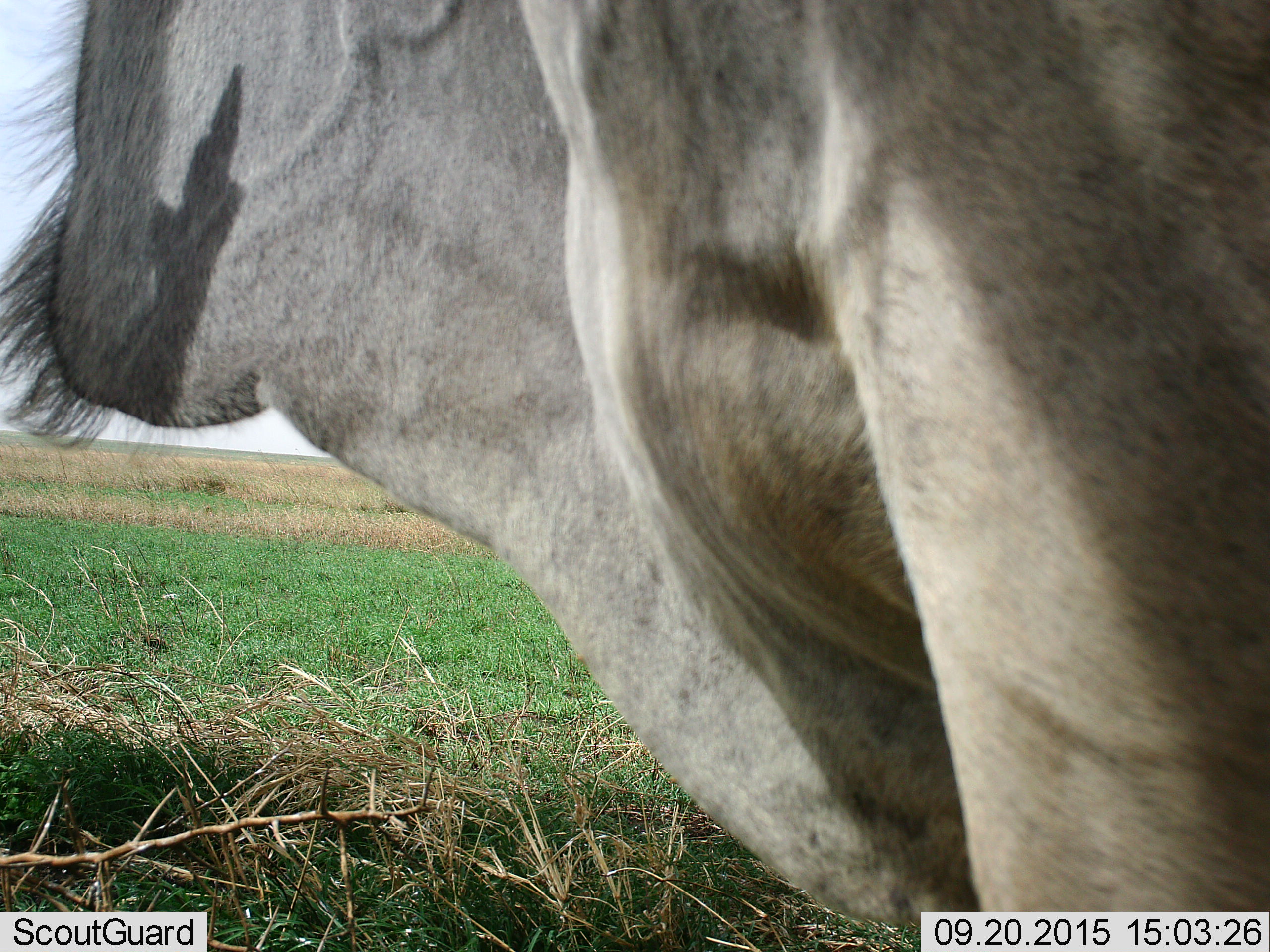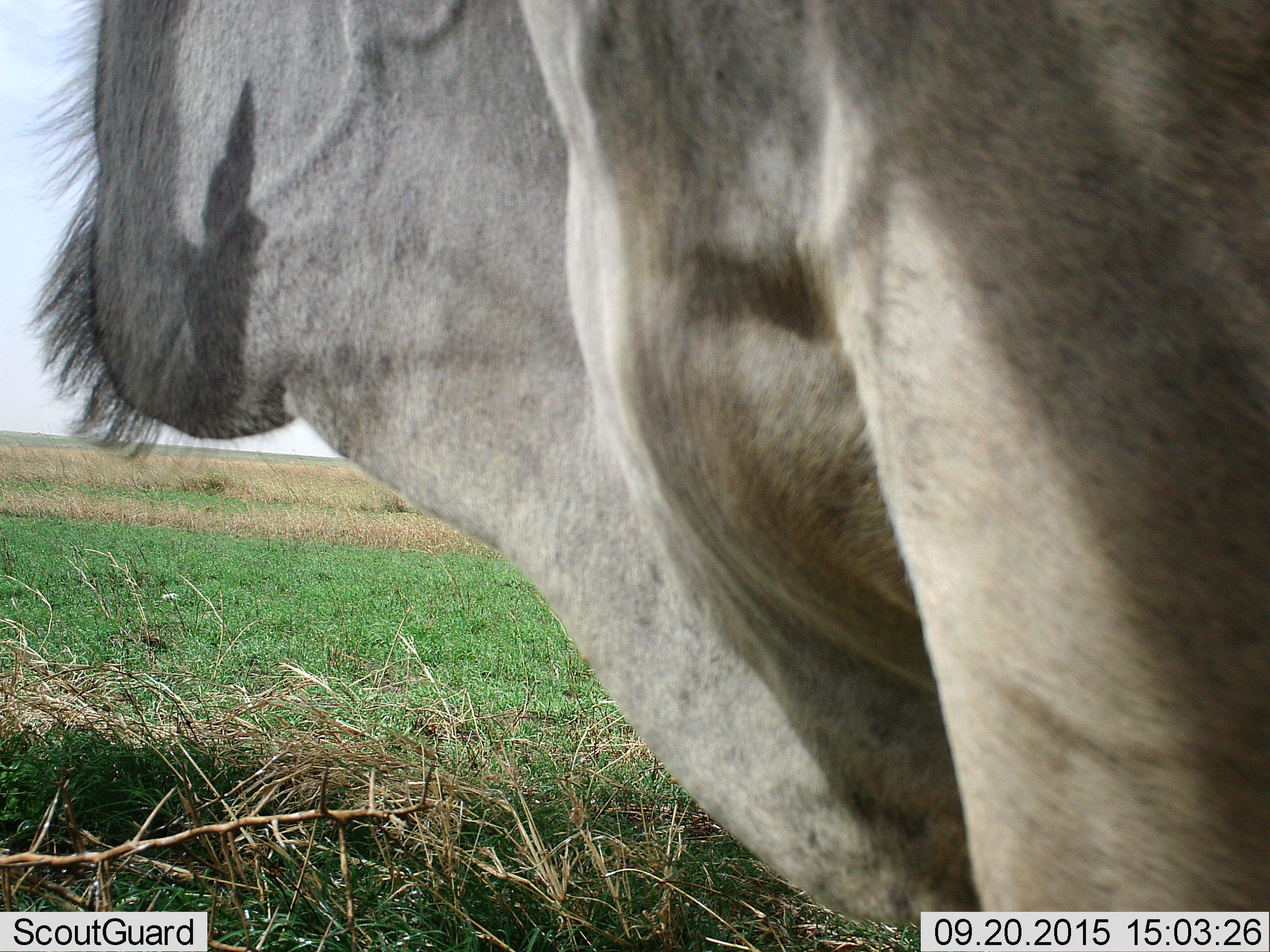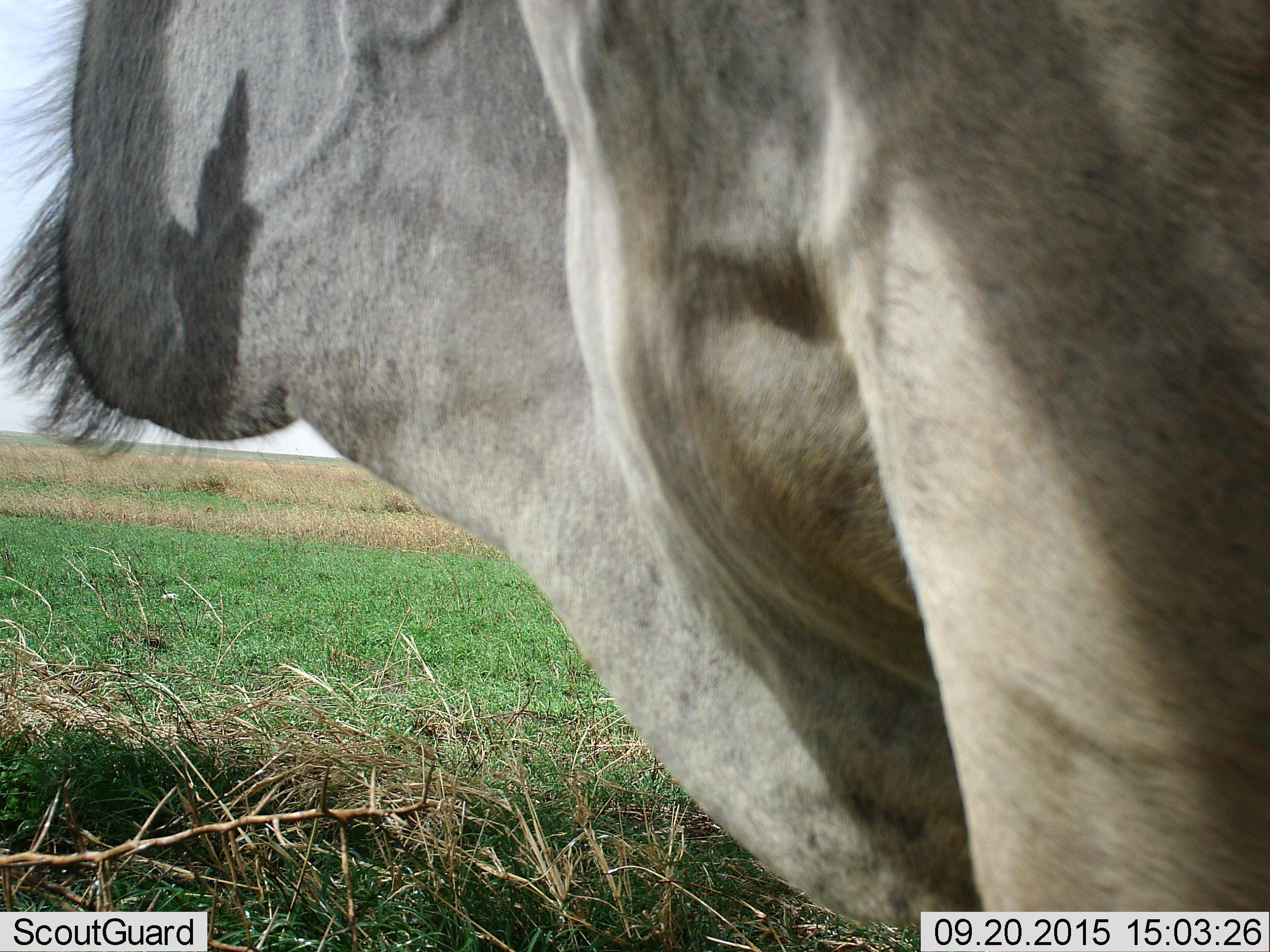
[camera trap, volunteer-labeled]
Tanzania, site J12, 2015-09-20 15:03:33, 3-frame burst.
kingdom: Animalia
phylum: Chordata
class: Mammalia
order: Proboscidea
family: Elephantidae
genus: Loxodonta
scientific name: Loxodonta africana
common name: african bush elephant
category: elephant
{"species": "elephant (african bush elephant) (Loxodonta africana)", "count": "1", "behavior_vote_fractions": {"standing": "50%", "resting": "50%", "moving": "0%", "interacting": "0%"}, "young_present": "0%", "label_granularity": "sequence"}